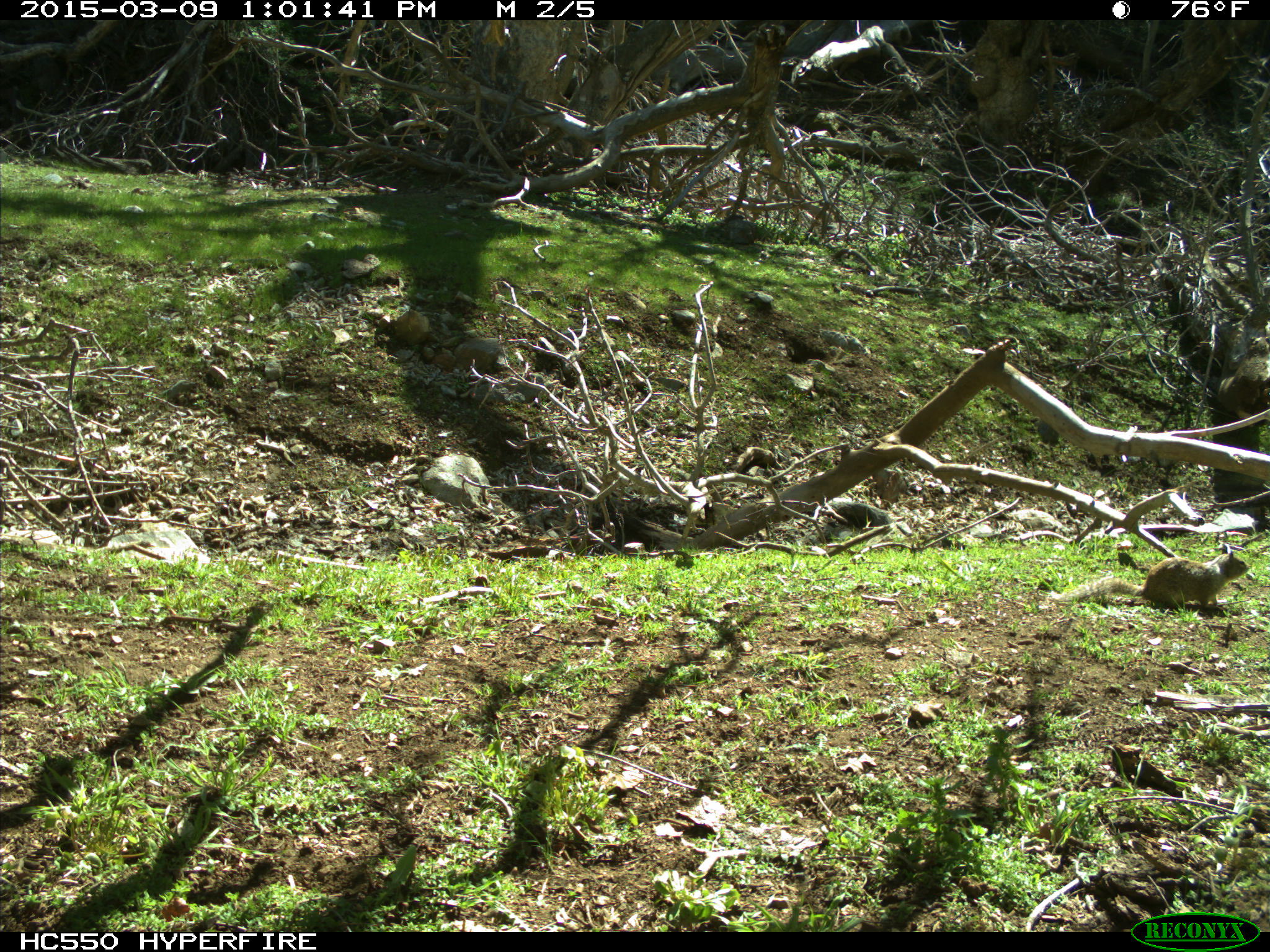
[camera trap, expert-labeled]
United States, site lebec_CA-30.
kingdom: Animalia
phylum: Chordata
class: Mammalia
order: Rodentia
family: Sciuridae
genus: Otospermophilus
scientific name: Otospermophilus beecheyi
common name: california ground squirrel